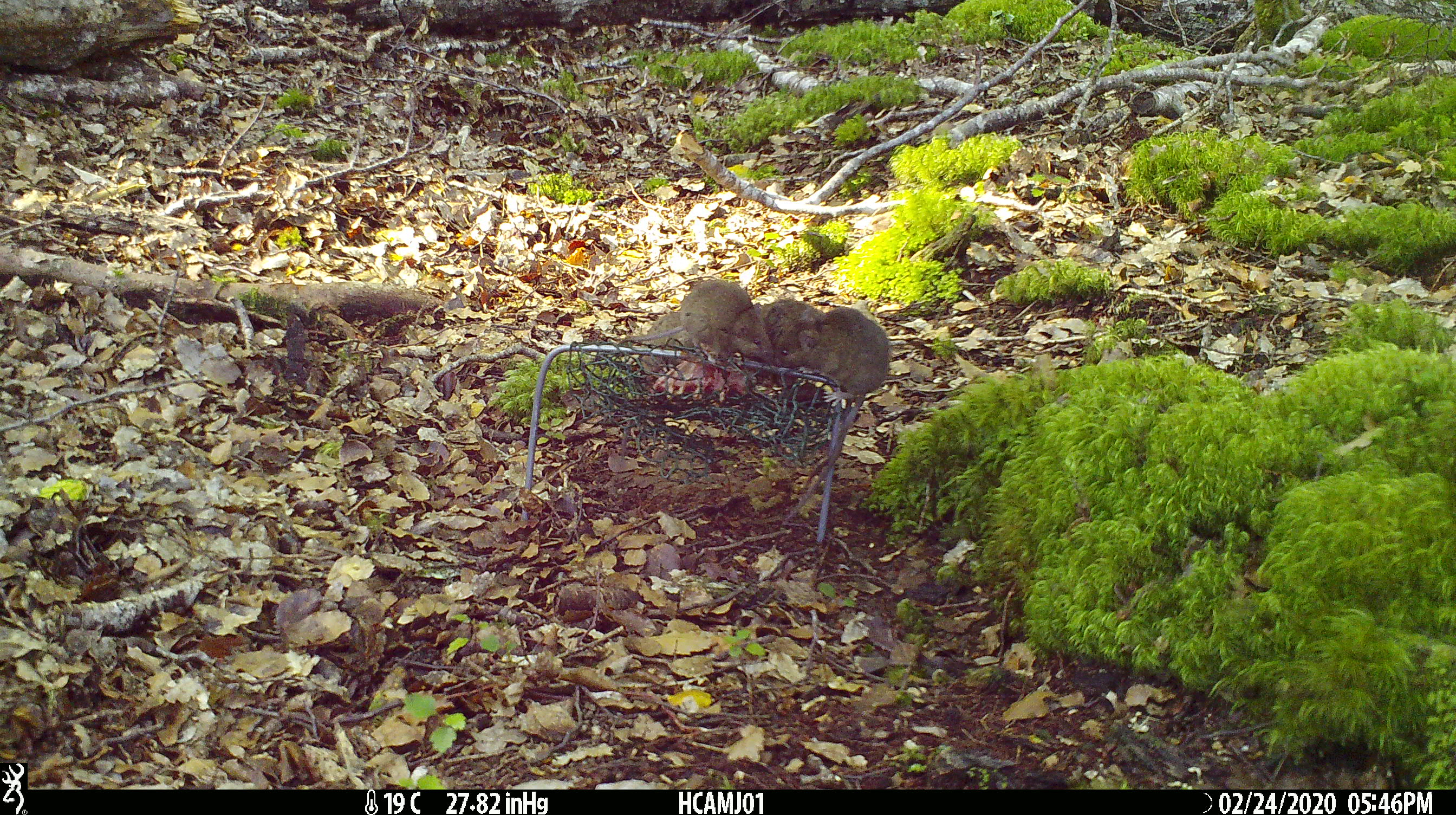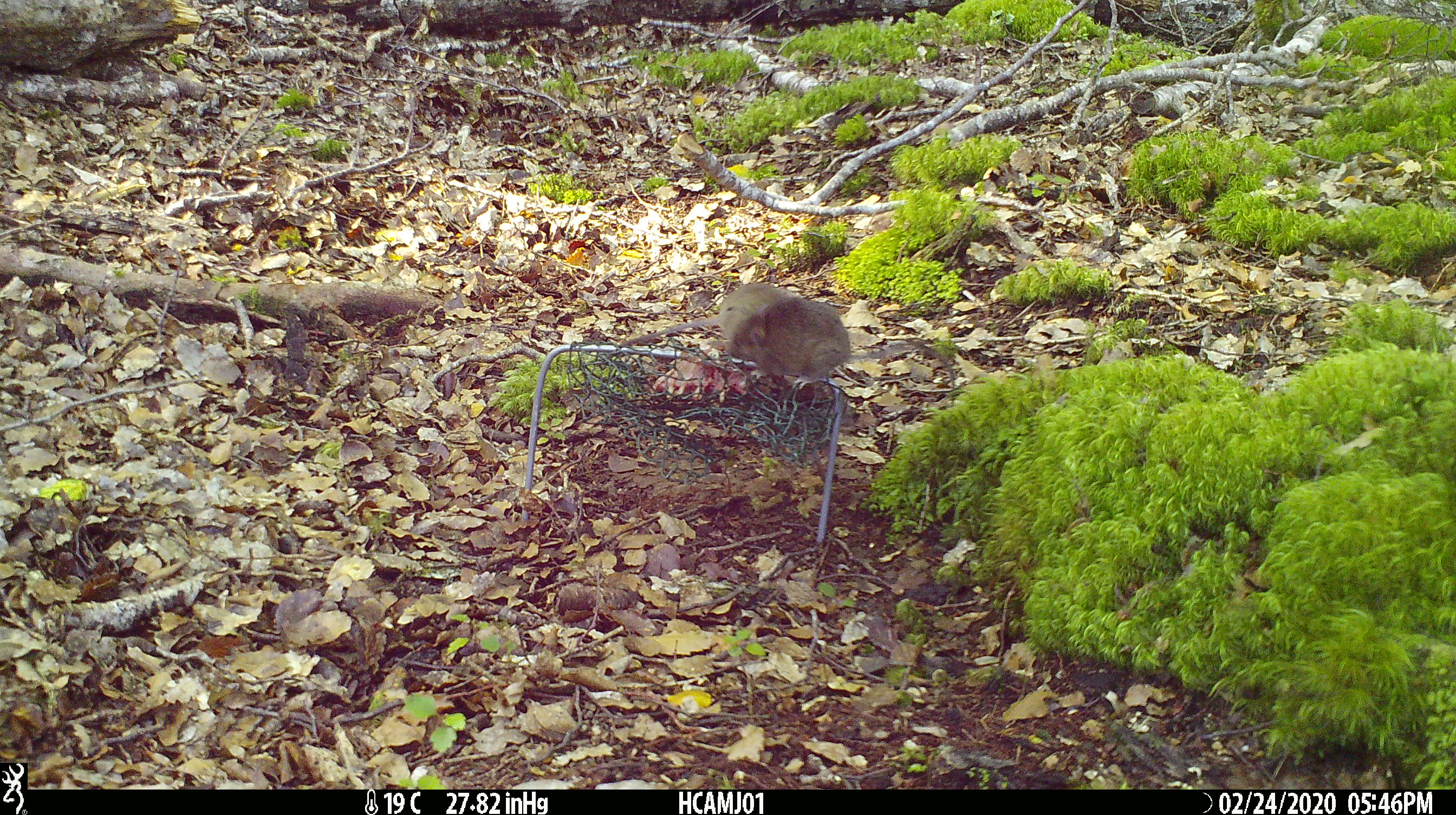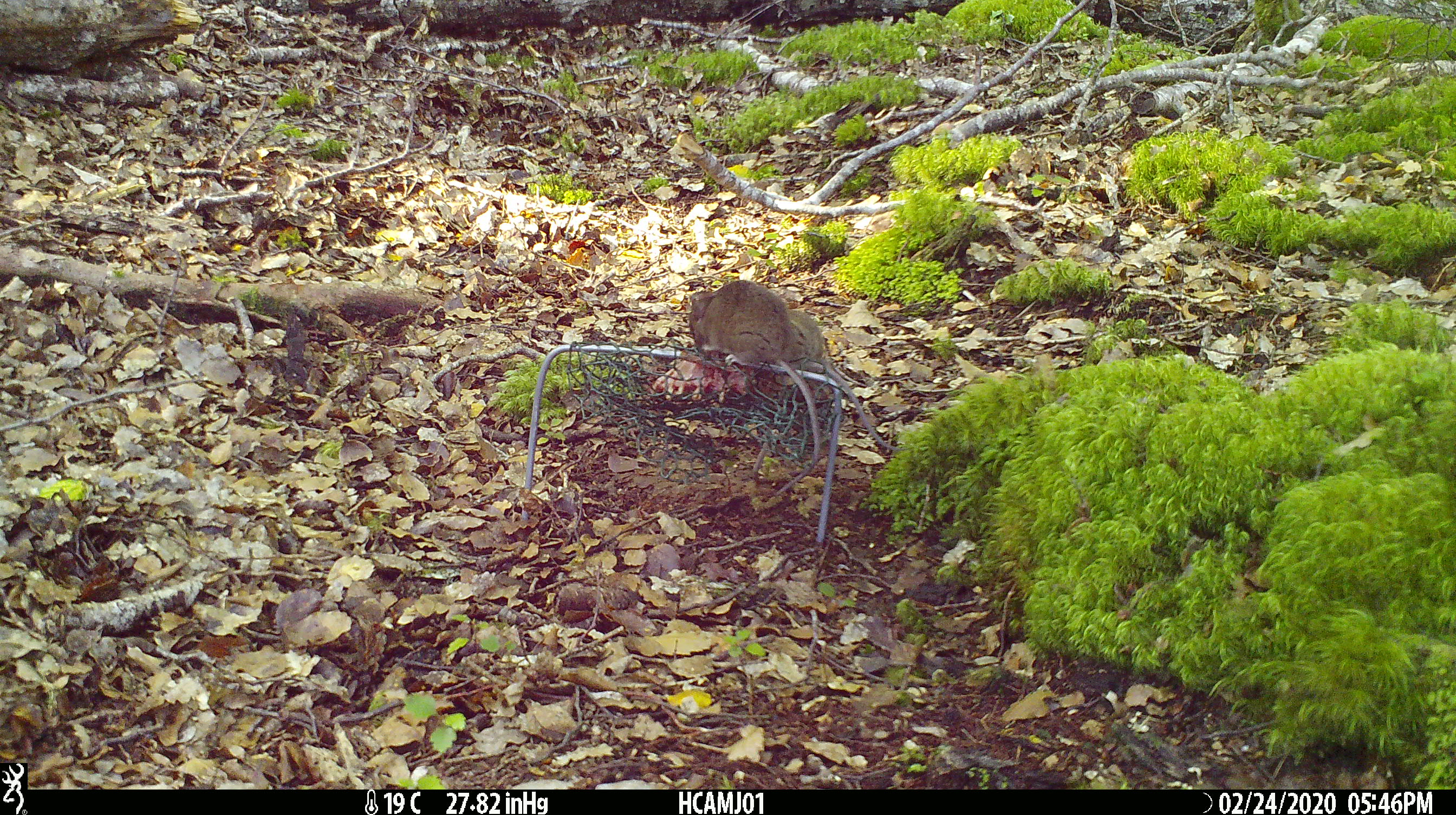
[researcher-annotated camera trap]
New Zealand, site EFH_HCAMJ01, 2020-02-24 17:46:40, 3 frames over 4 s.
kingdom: Animalia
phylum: Chordata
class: Mammalia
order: Rodentia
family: Muridae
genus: Mus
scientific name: Mus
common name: mouse